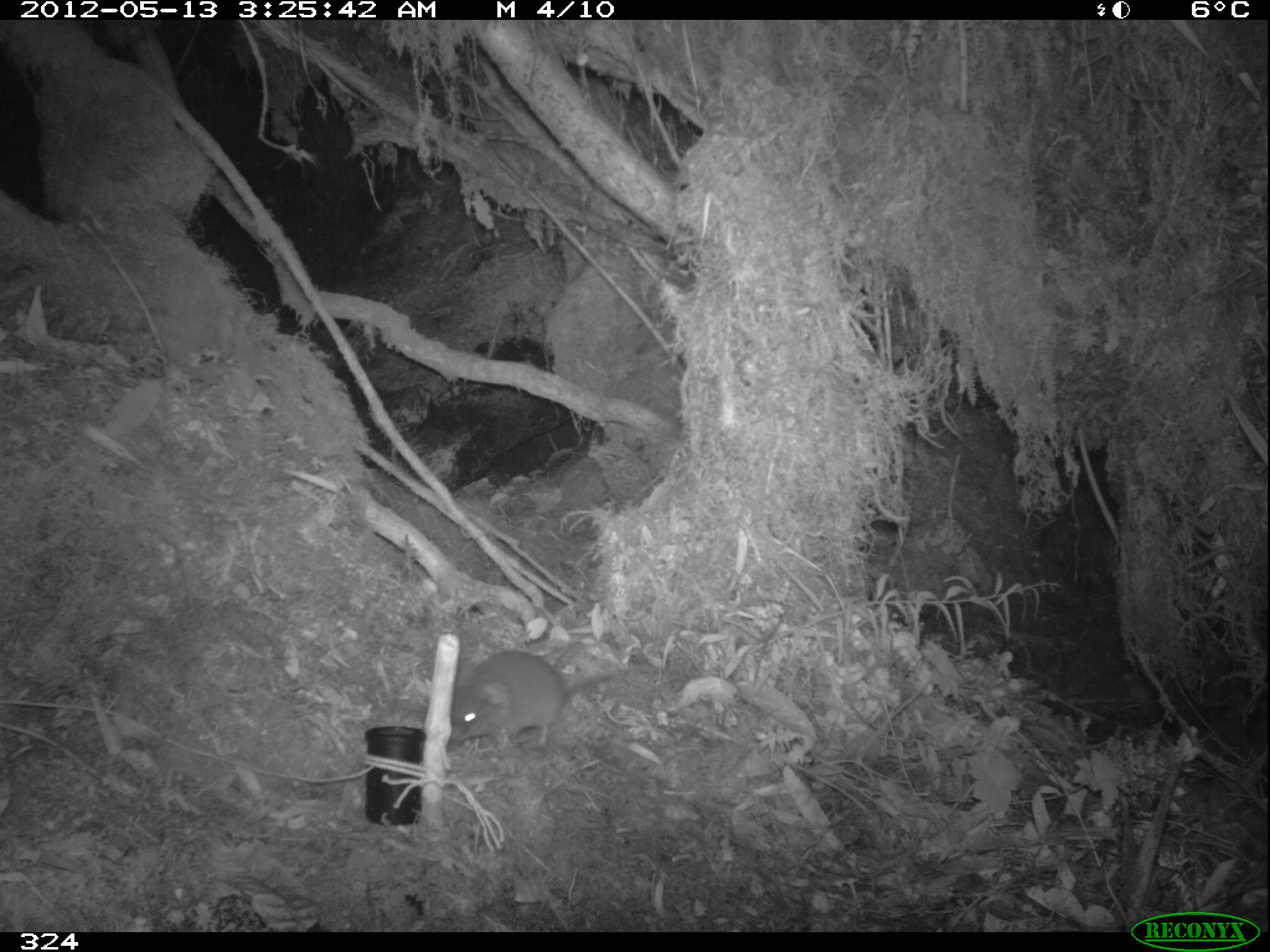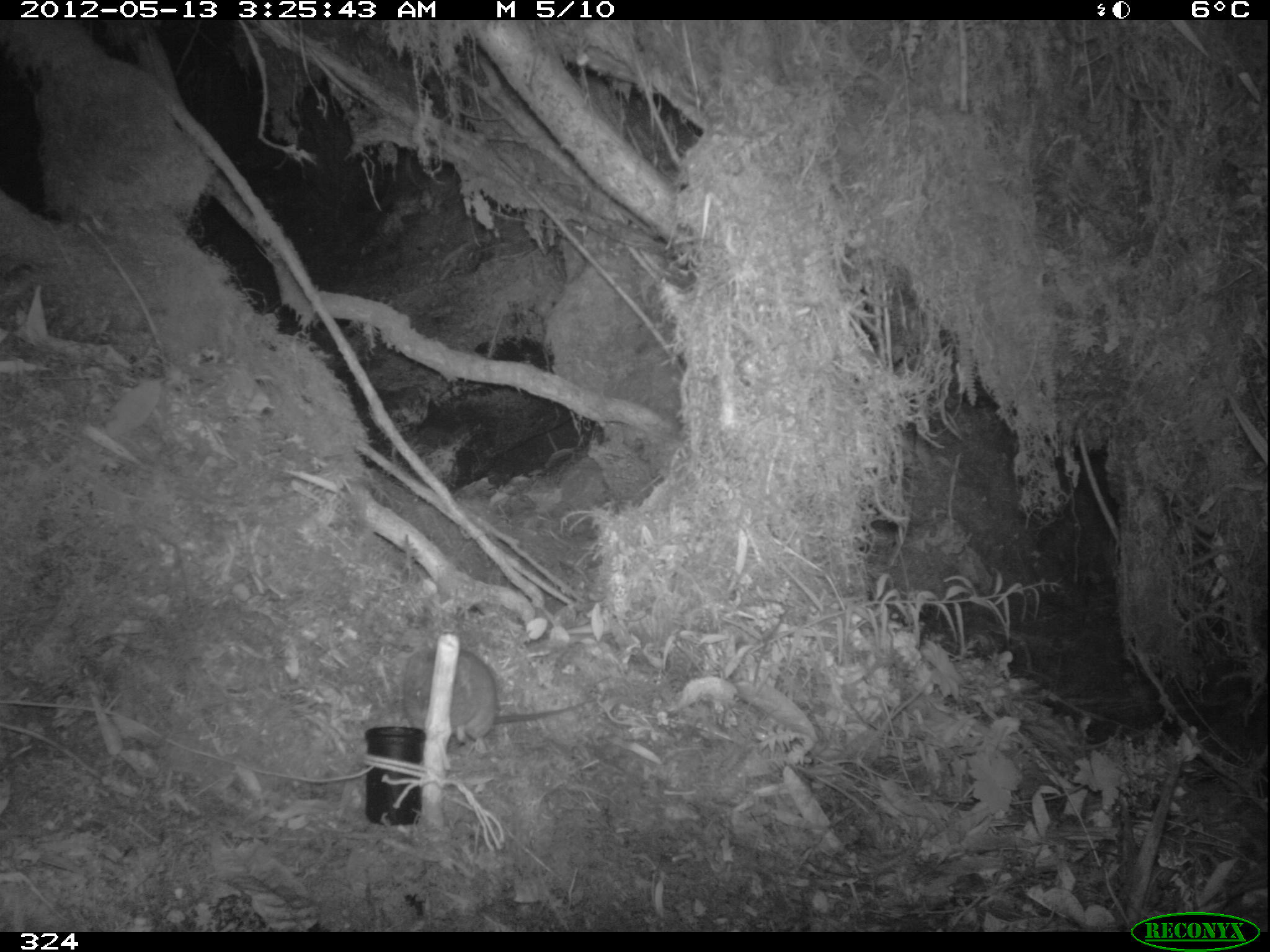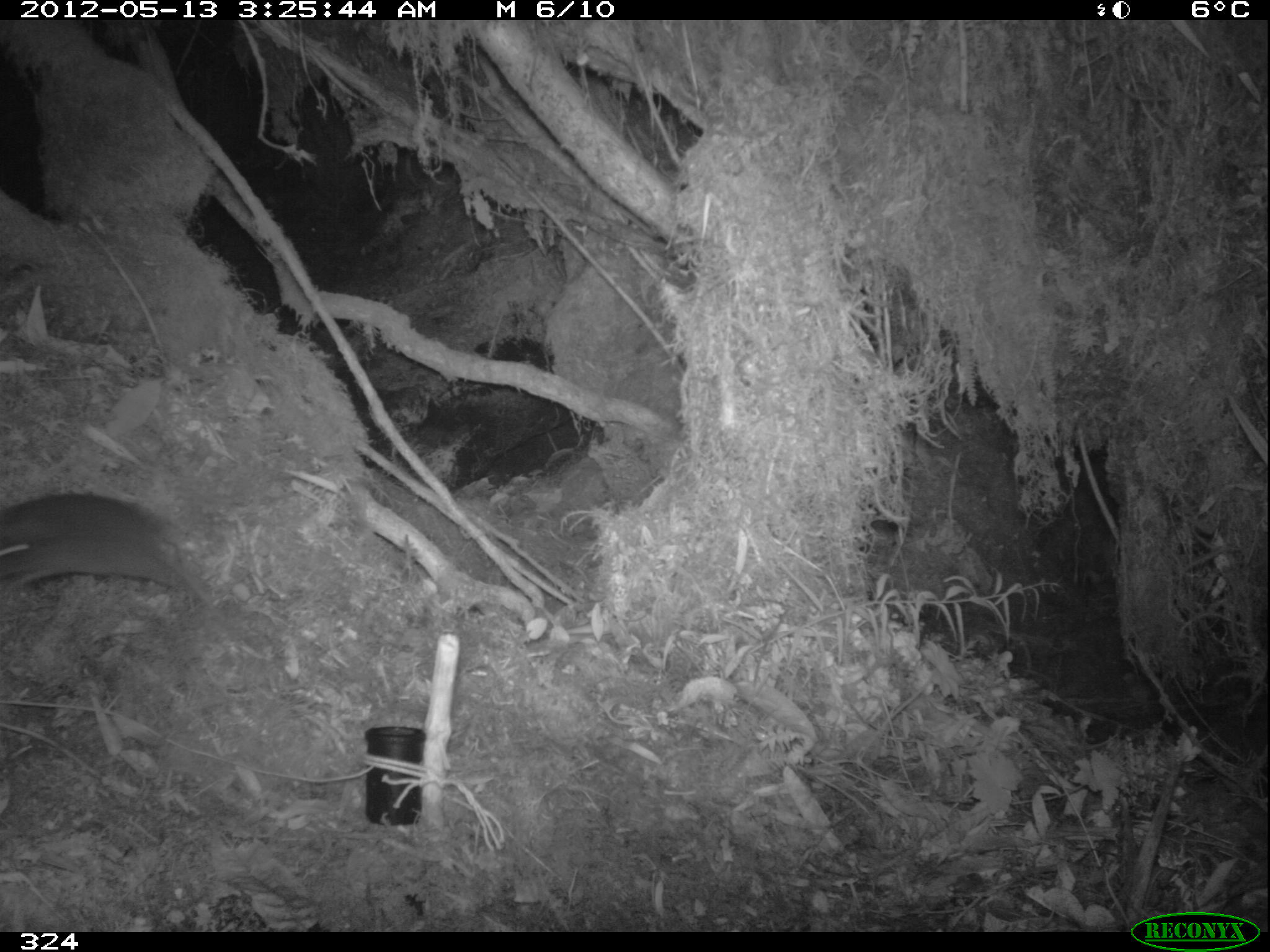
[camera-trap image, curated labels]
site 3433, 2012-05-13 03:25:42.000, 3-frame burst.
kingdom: Animalia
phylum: Chordata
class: Mammalia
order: Rodentia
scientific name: Rodentia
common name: rodents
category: unknown rodent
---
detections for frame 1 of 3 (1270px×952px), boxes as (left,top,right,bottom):
unknown rodent: (445,650,613,745)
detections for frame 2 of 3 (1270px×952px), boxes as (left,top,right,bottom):
unknown rodent: (403,648,596,741)